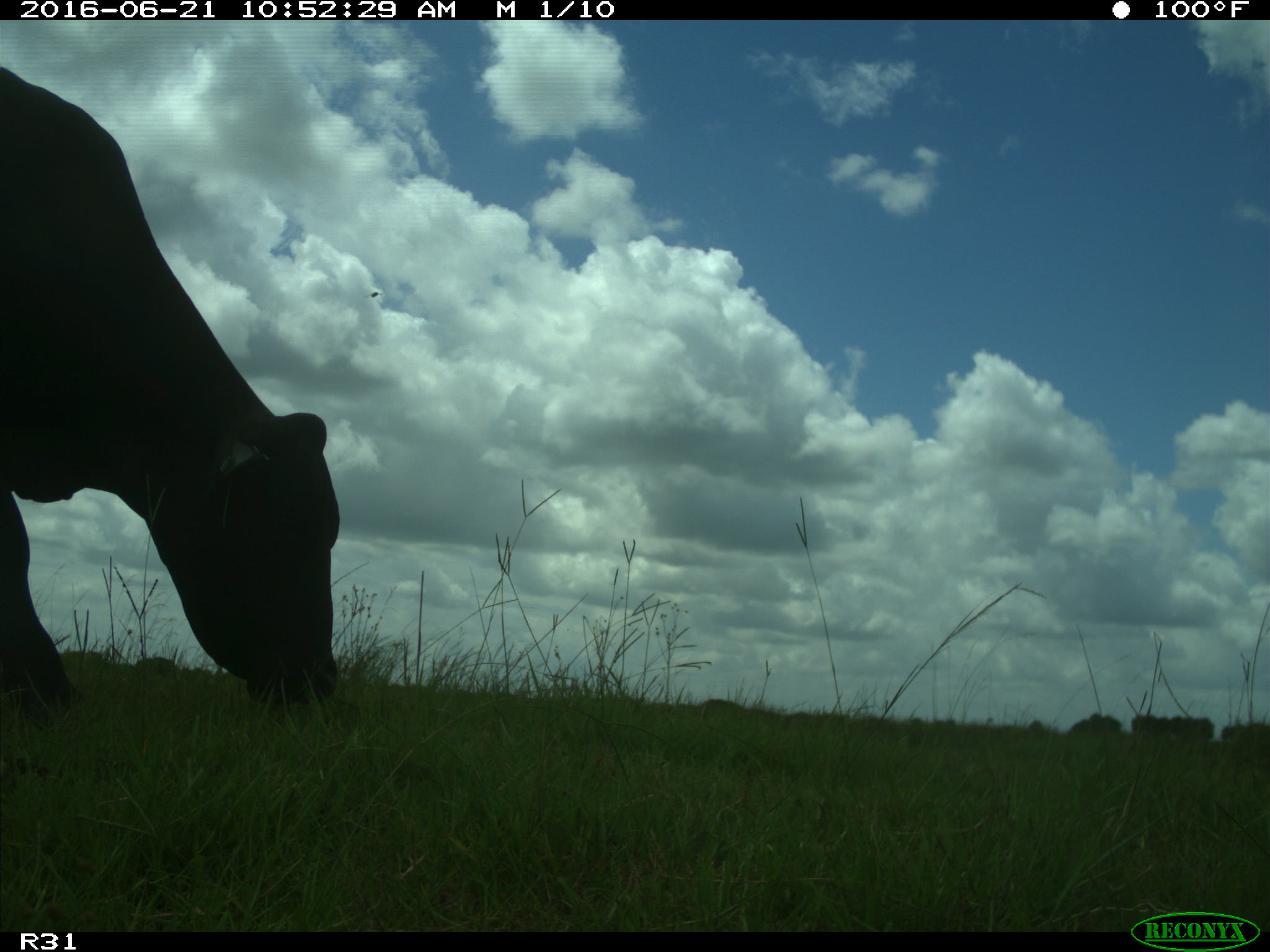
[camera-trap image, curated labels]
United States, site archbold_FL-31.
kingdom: Animalia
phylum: Chordata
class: Mammalia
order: Artiodactyla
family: Bovidae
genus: Bos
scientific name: Bos taurus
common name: domestic cow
Bos taurus (domestic cow).